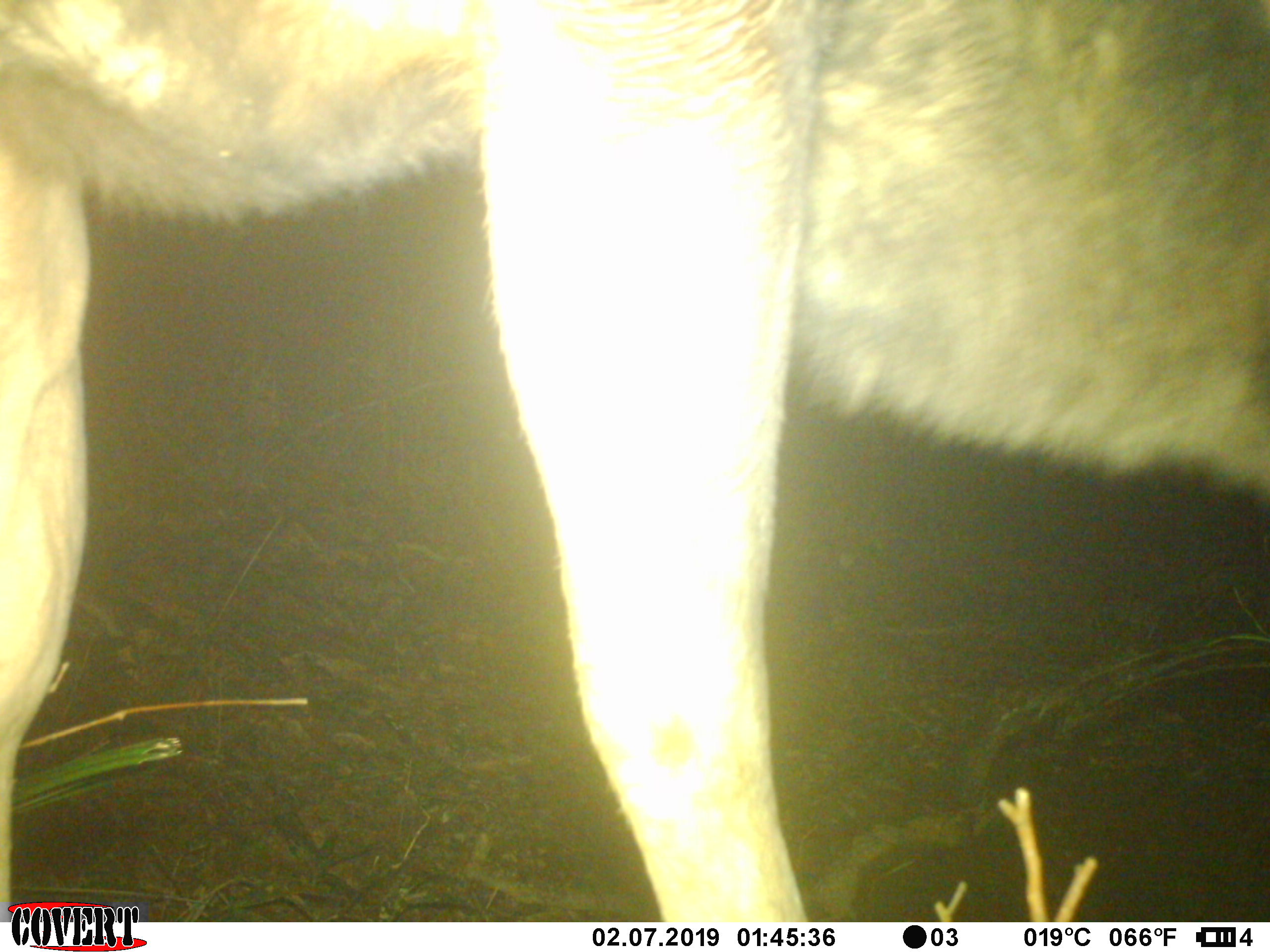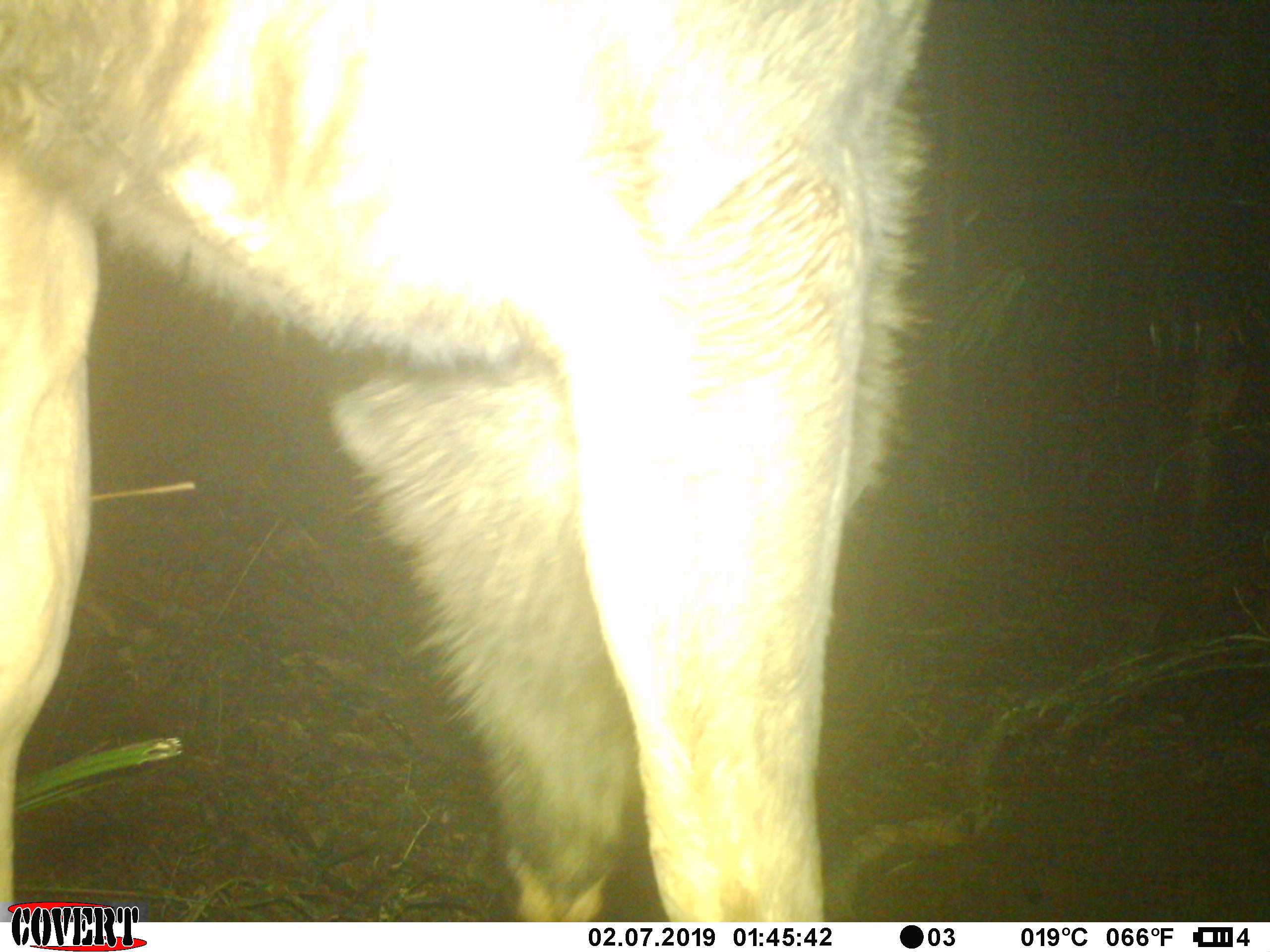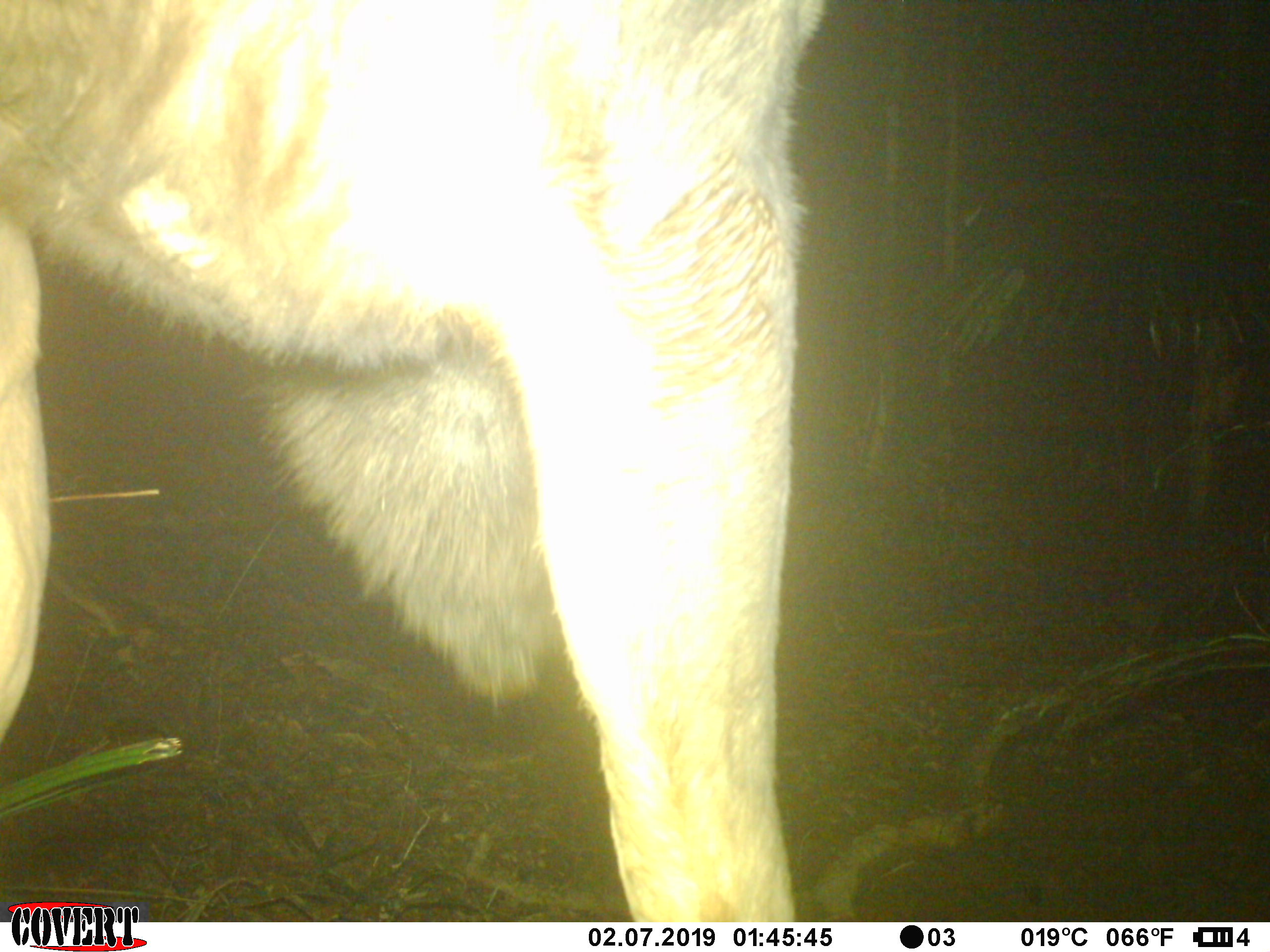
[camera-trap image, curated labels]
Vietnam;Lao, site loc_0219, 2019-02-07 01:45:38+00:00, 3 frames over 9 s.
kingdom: Animalia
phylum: Chordata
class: Mammalia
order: Artiodactyla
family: Cervidae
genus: Rusa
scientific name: Rusa unicolor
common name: sambar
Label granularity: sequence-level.